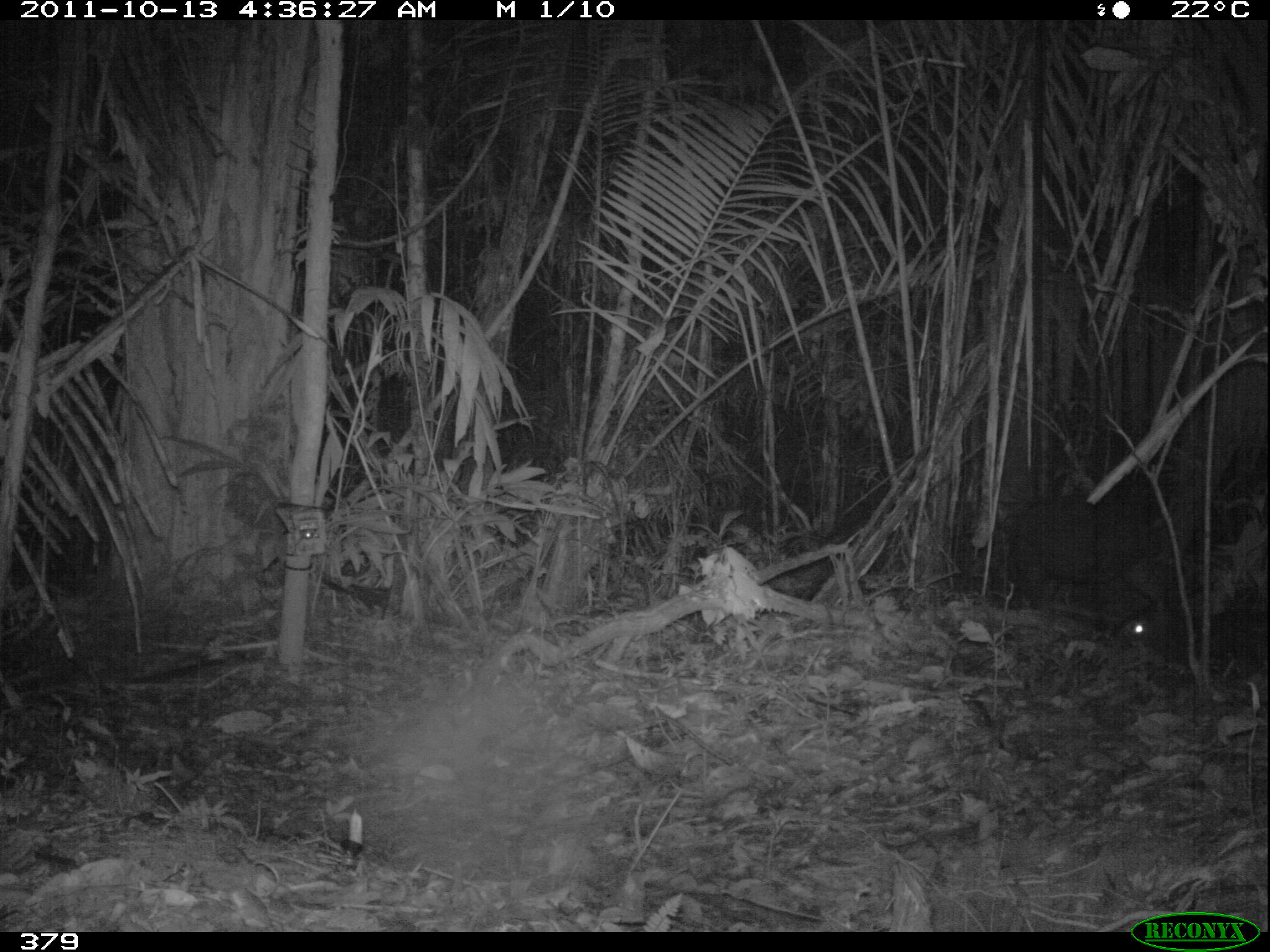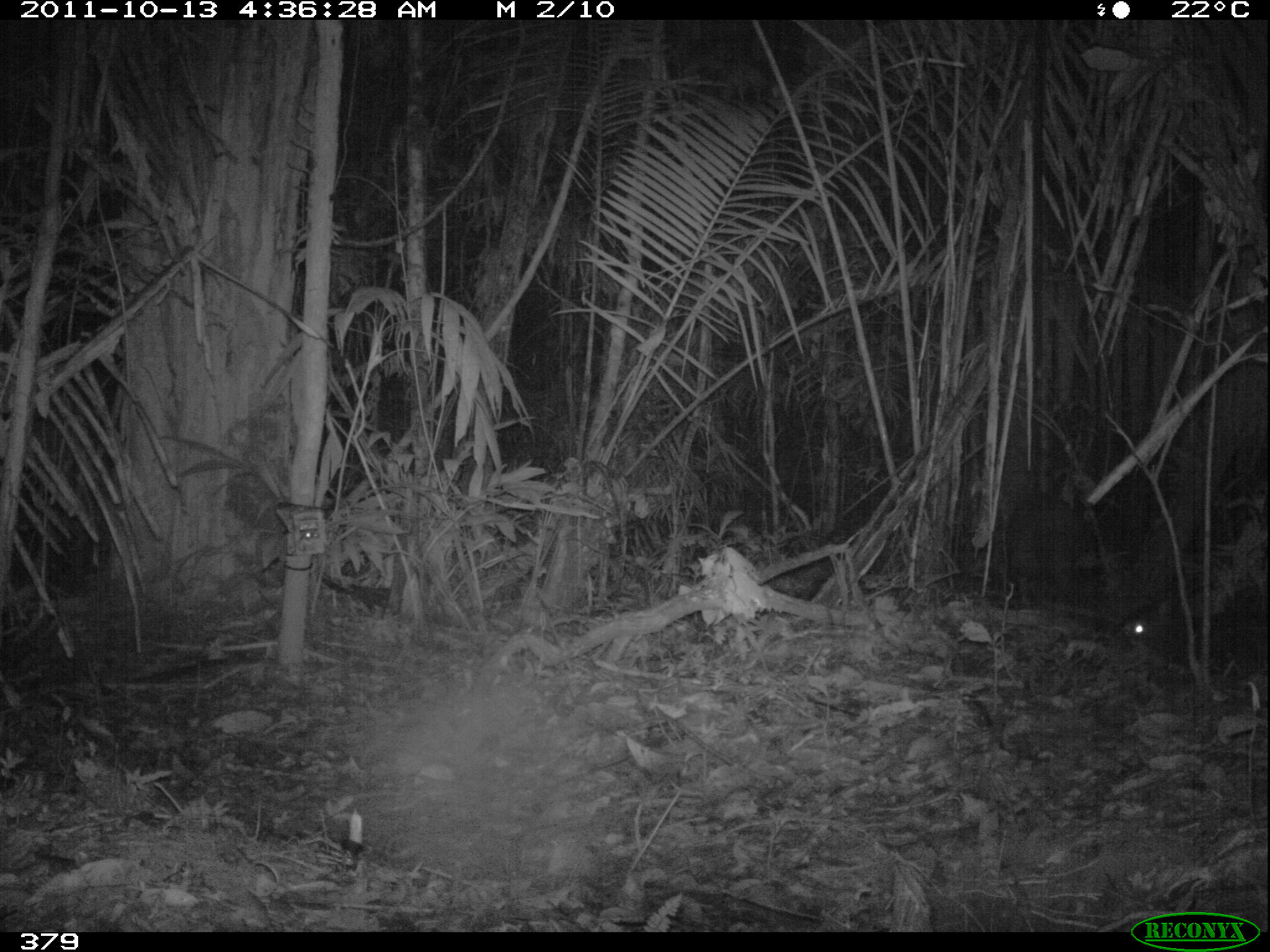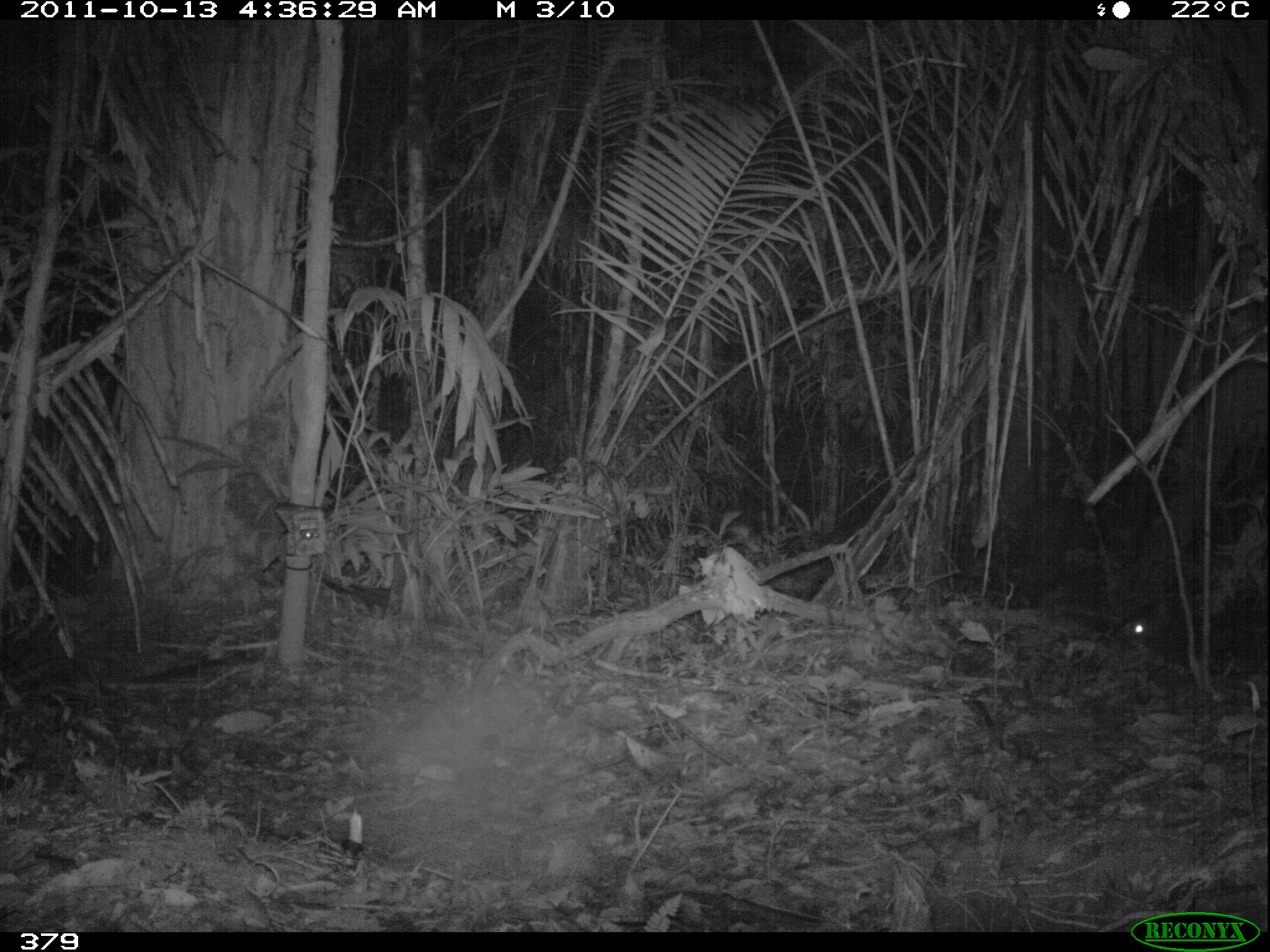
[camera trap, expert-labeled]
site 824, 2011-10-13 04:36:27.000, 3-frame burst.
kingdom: Animalia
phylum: Chordata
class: Mammalia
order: Artiodactyla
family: Tayassuidae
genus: Tayassu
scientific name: Tayassu pecari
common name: white-lipped peccary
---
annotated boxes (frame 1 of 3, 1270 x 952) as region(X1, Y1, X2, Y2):
tayassu pecari: region(997, 495, 1164, 609); region(1111, 610, 1270, 679)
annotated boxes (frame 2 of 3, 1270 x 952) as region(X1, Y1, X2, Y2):
tayassu pecari: region(1109, 597, 1270, 672); region(1003, 497, 1090, 602)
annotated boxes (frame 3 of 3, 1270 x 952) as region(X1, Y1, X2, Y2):
tayassu pecari: region(983, 497, 1102, 605); region(1118, 608, 1270, 674)